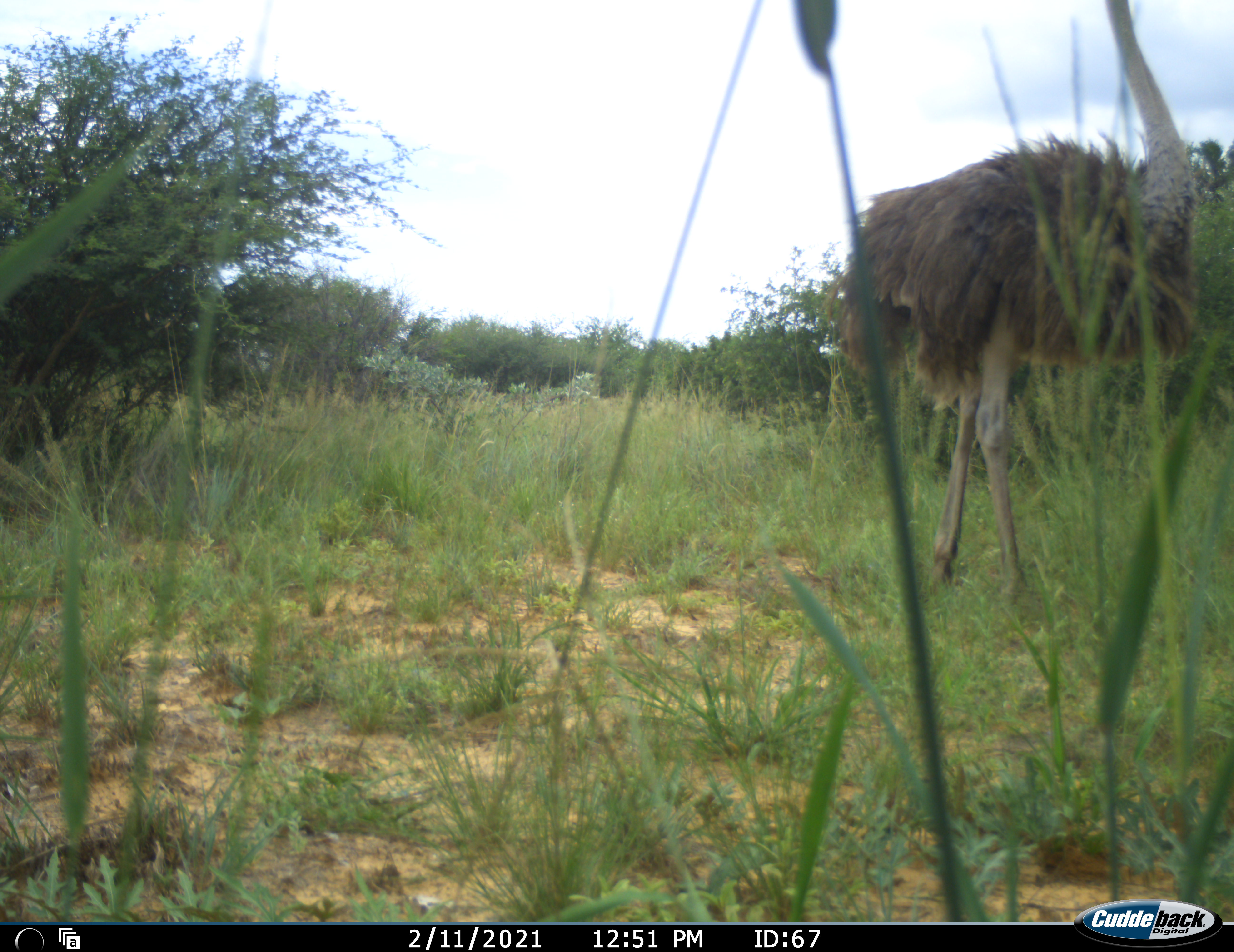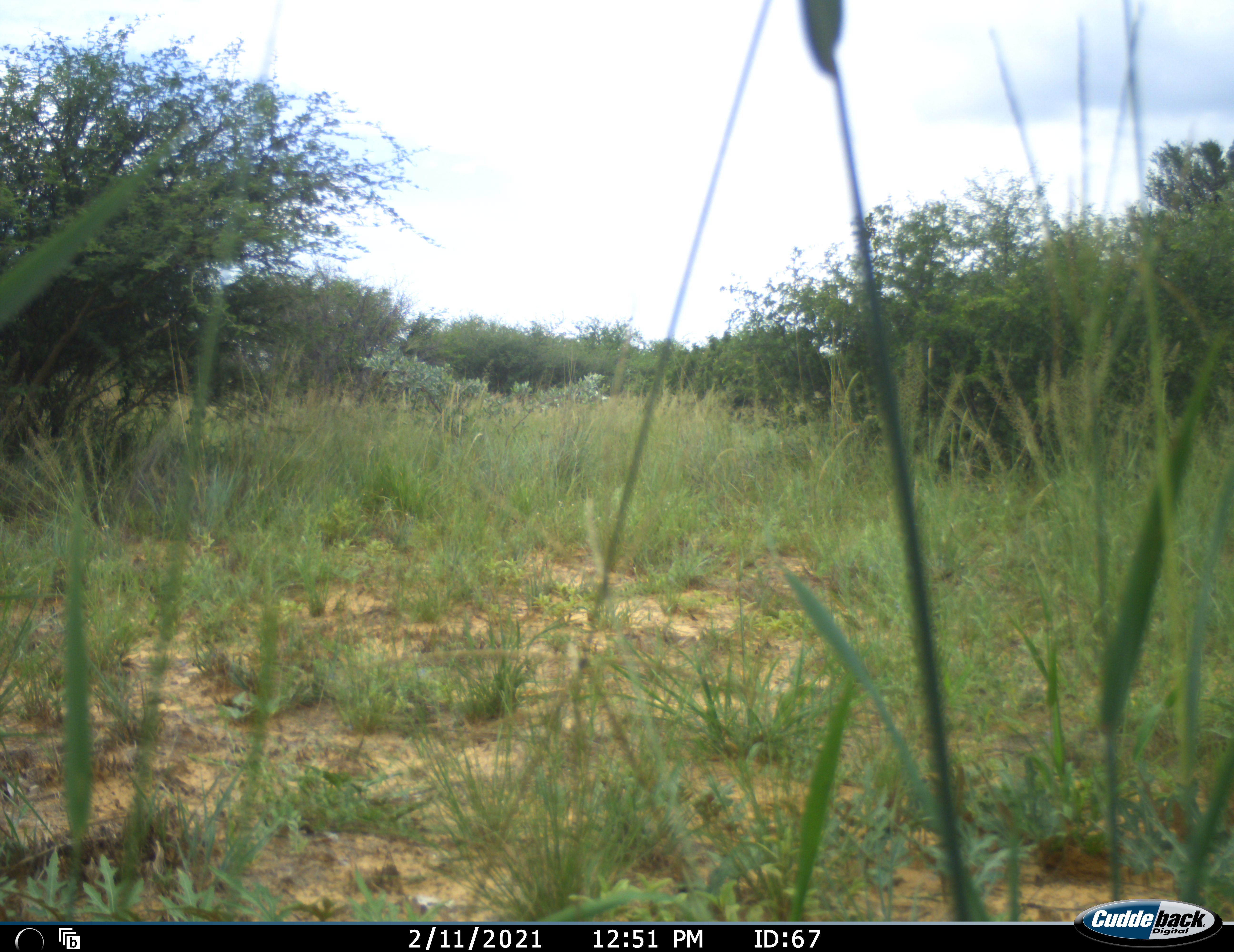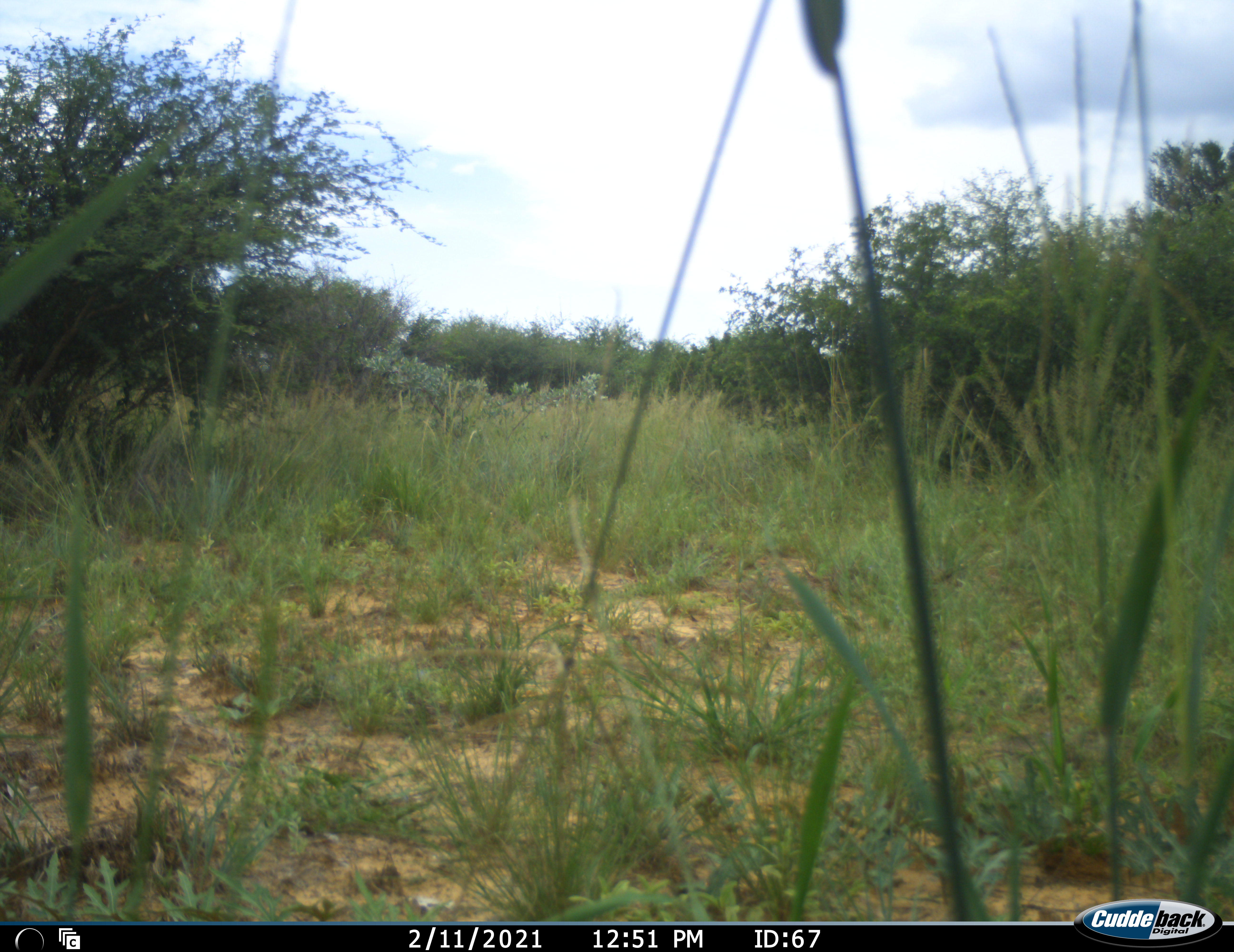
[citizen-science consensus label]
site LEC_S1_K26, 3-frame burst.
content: unidentified animal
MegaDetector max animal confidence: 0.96